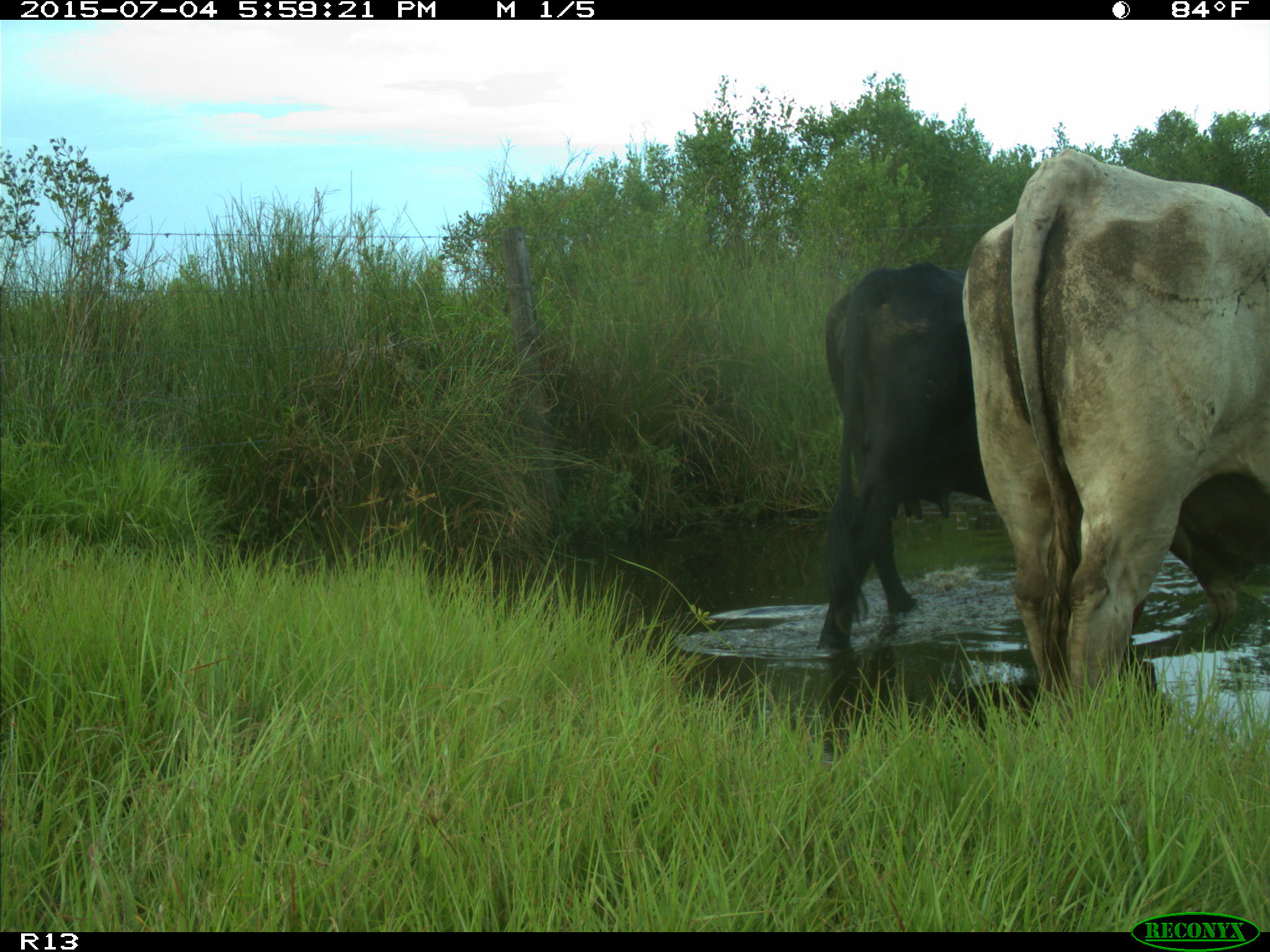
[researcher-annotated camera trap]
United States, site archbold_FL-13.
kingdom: Animalia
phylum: Chordata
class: Mammalia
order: Artiodactyla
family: Bovidae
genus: Bos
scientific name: Bos taurus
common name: domestic cow